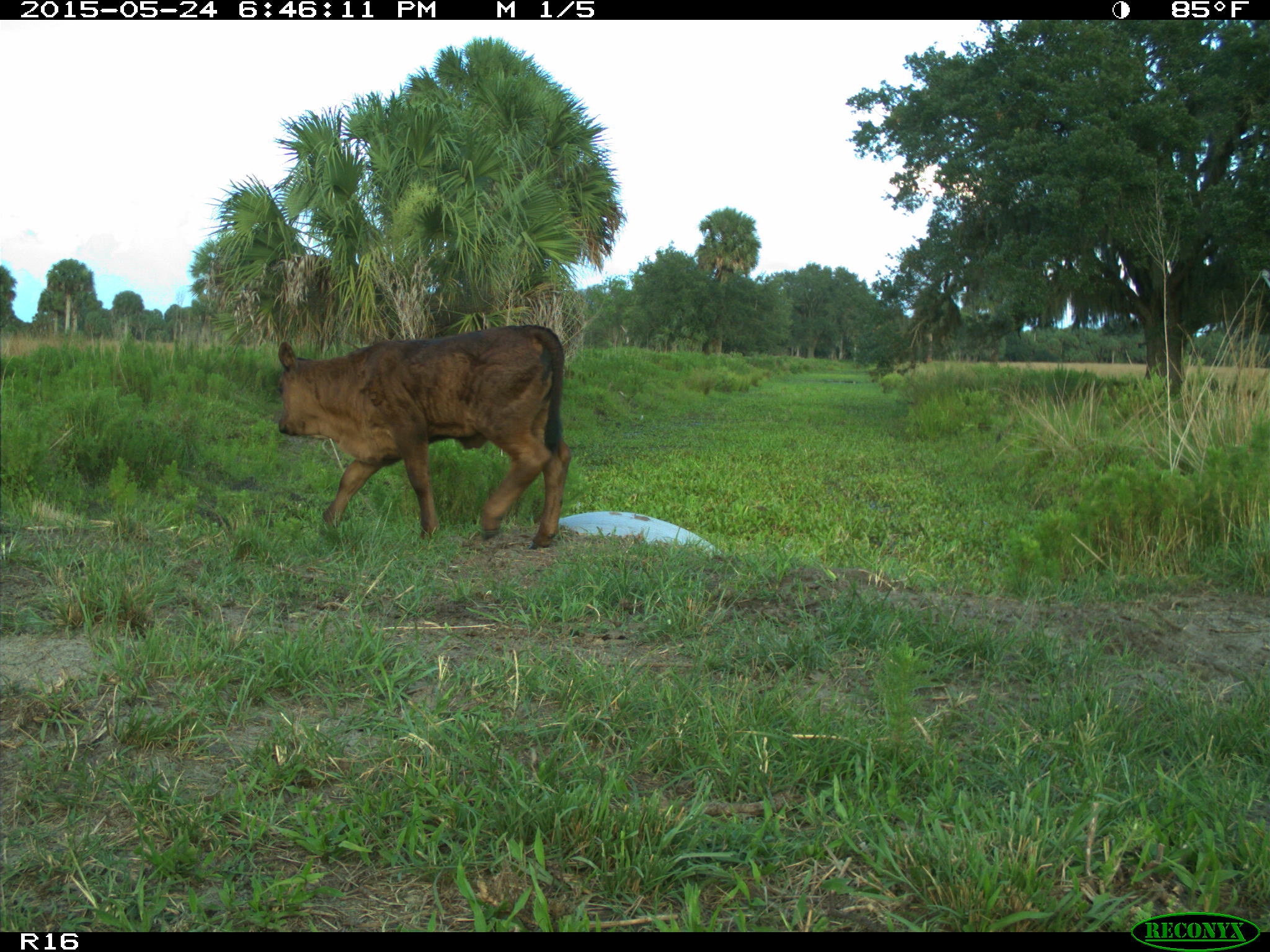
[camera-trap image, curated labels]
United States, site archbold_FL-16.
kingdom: Animalia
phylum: Chordata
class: Mammalia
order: Artiodactyla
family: Bovidae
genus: Bos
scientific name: Bos taurus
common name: domestic cow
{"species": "Bos taurus (domestic cow)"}